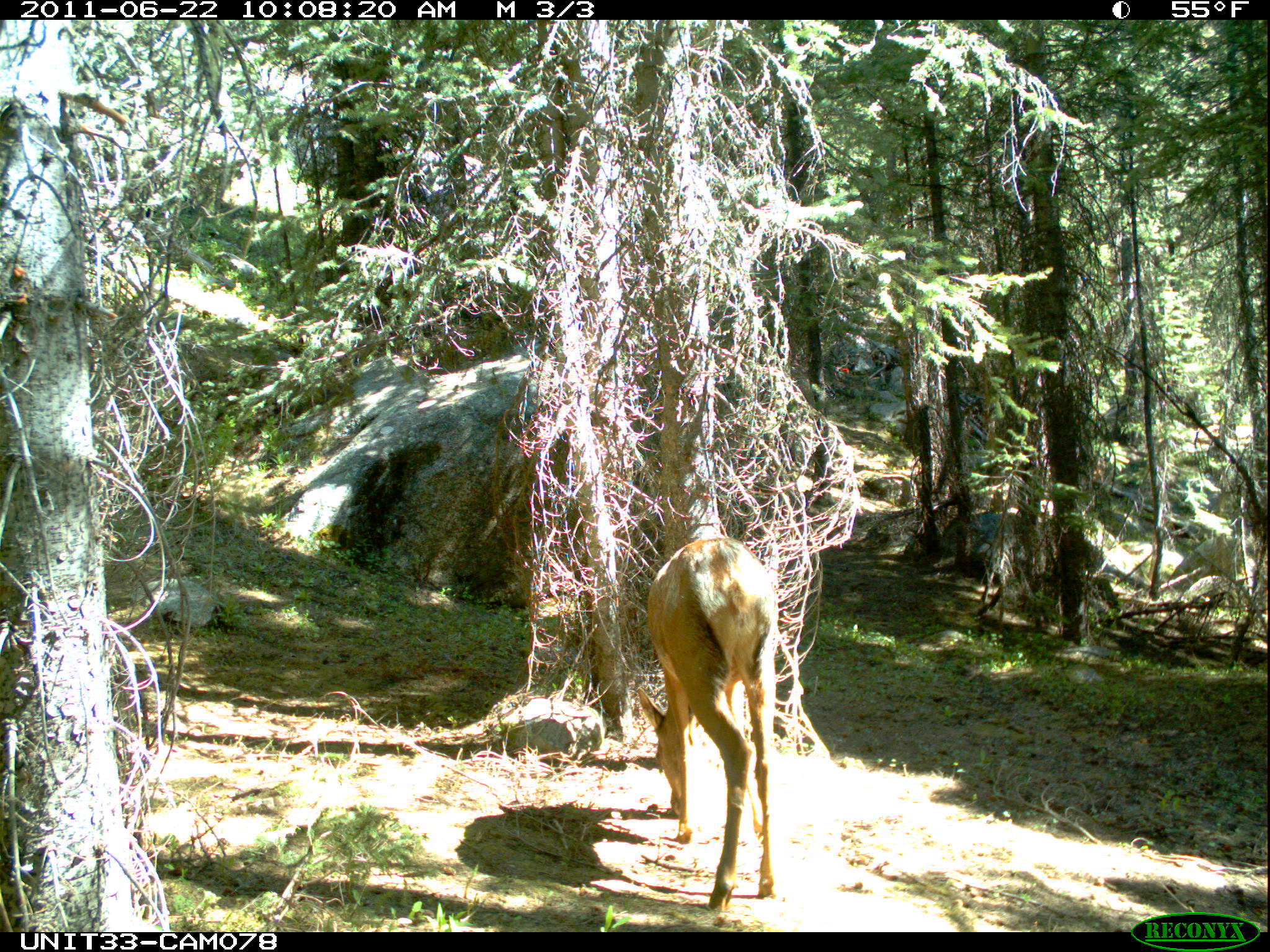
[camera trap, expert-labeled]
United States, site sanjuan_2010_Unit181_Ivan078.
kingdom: Animalia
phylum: Chordata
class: Mammalia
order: Artiodactyla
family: Cervidae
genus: Cervus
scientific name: Cervus elaphus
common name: red deer